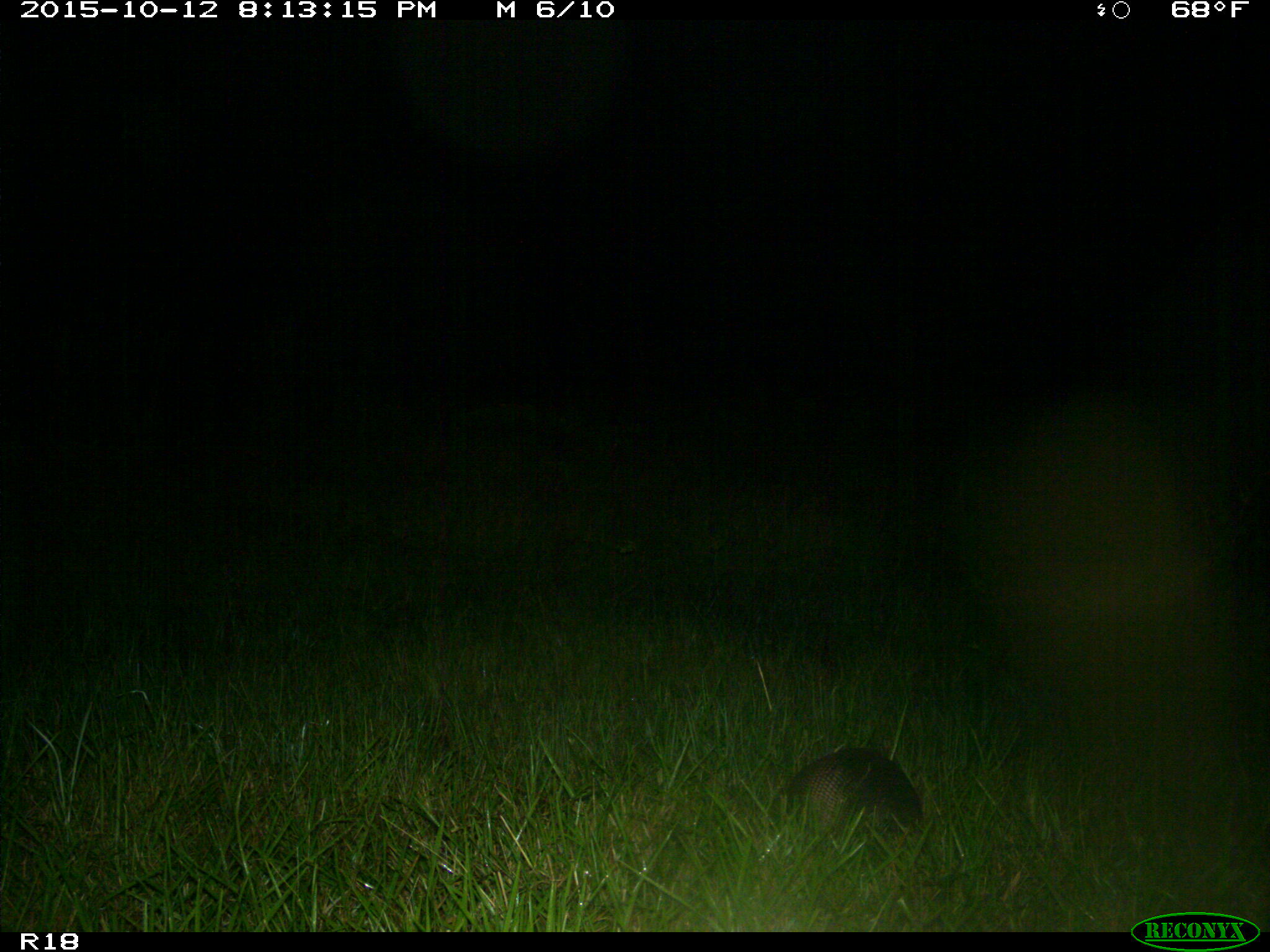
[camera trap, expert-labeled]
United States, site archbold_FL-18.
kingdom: Animalia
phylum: Chordata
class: Mammalia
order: Cingulata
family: Dasypodidae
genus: Dasypus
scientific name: Dasypus novemcinctus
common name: nine-banded armadillo